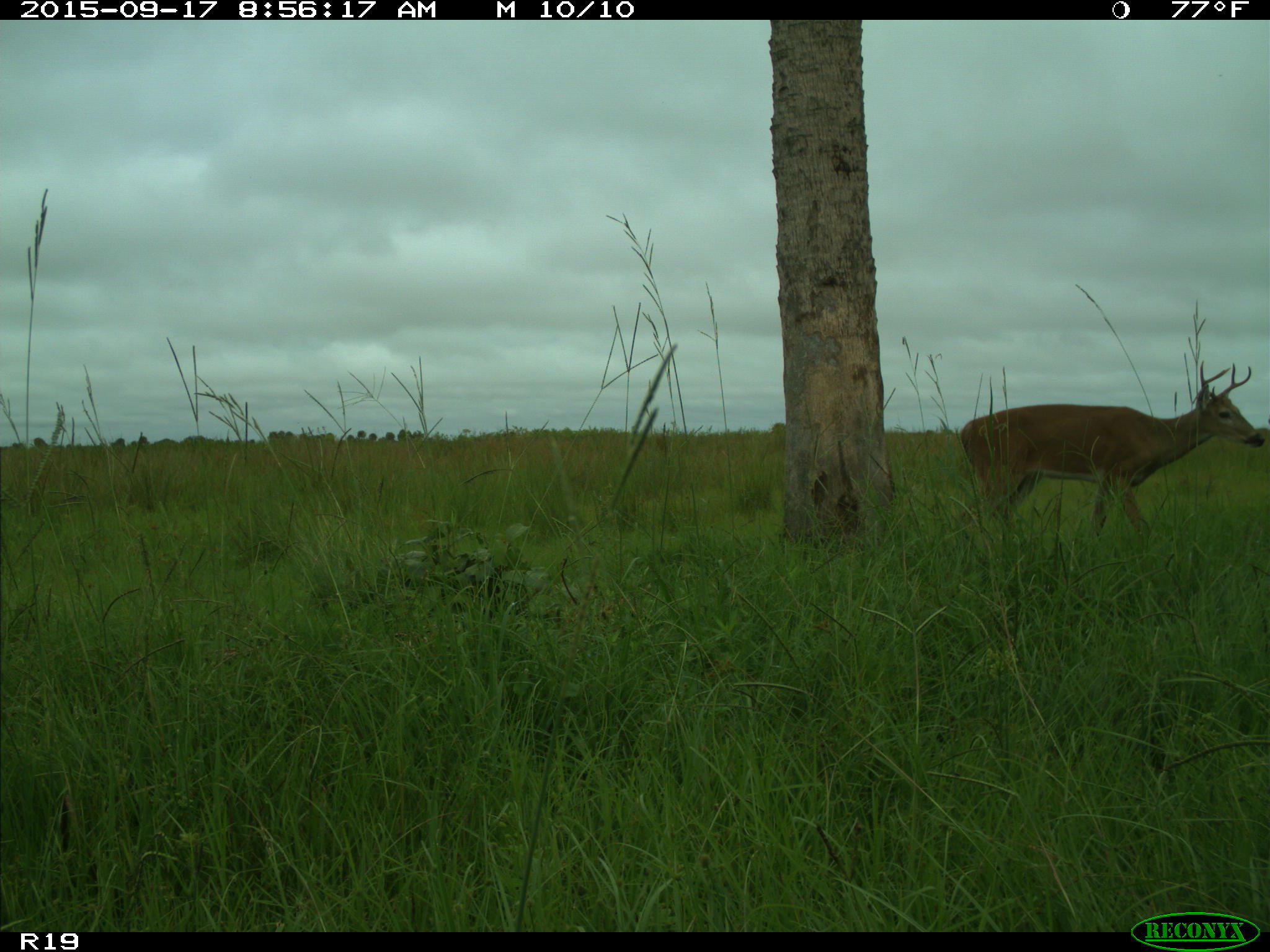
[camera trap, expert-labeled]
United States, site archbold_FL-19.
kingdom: Animalia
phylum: Chordata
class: Mammalia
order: Artiodactyla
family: Cervidae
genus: Odocoileus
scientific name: Odocoileus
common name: deer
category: unidentified deer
Unidentified deer (deer) (Odocoileus).